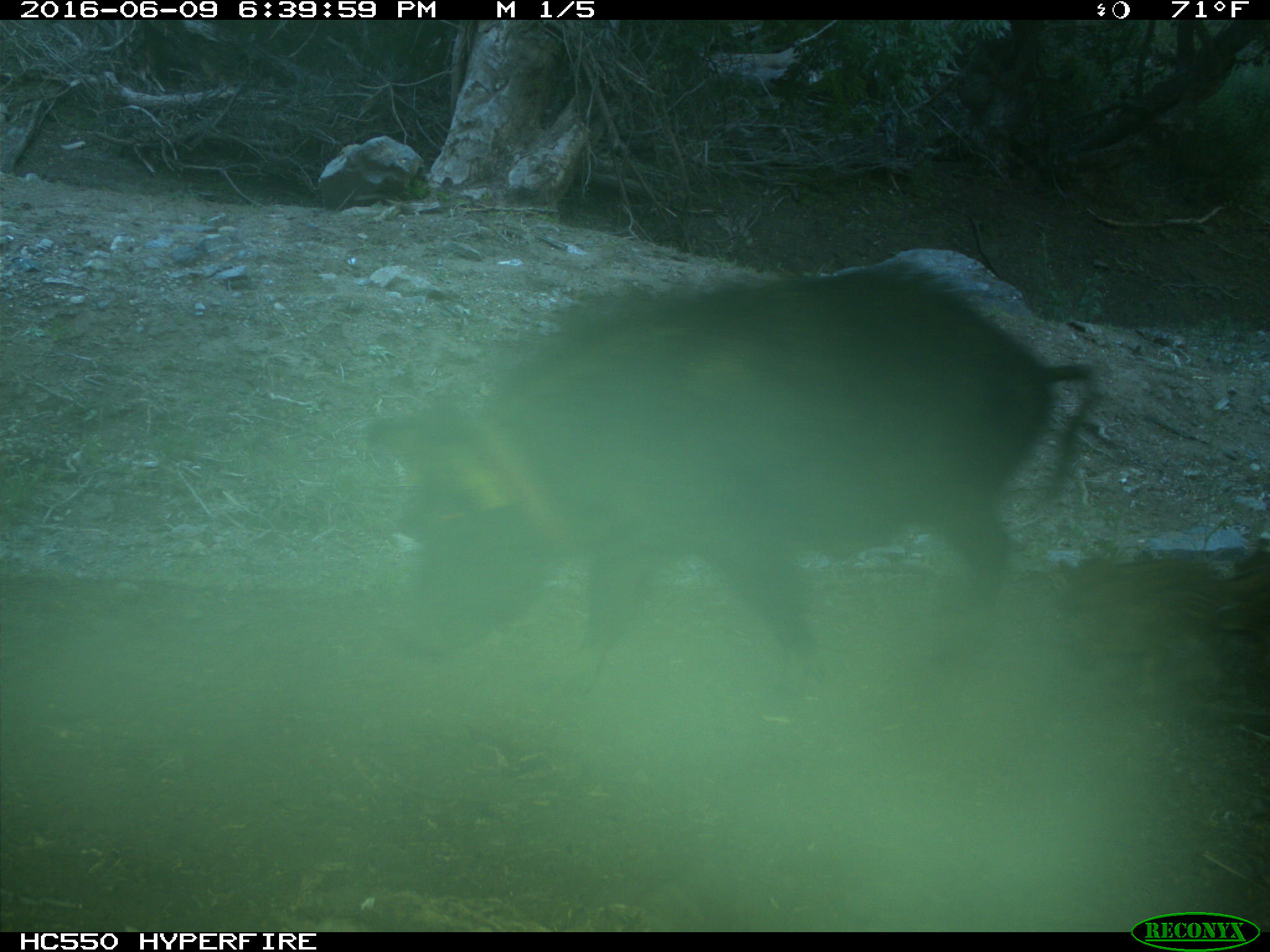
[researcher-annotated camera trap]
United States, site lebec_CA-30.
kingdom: Animalia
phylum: Chordata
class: Mammalia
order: Artiodactyla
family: Suidae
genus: Sus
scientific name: Sus scrofa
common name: wild boar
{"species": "Sus scrofa (wild boar)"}